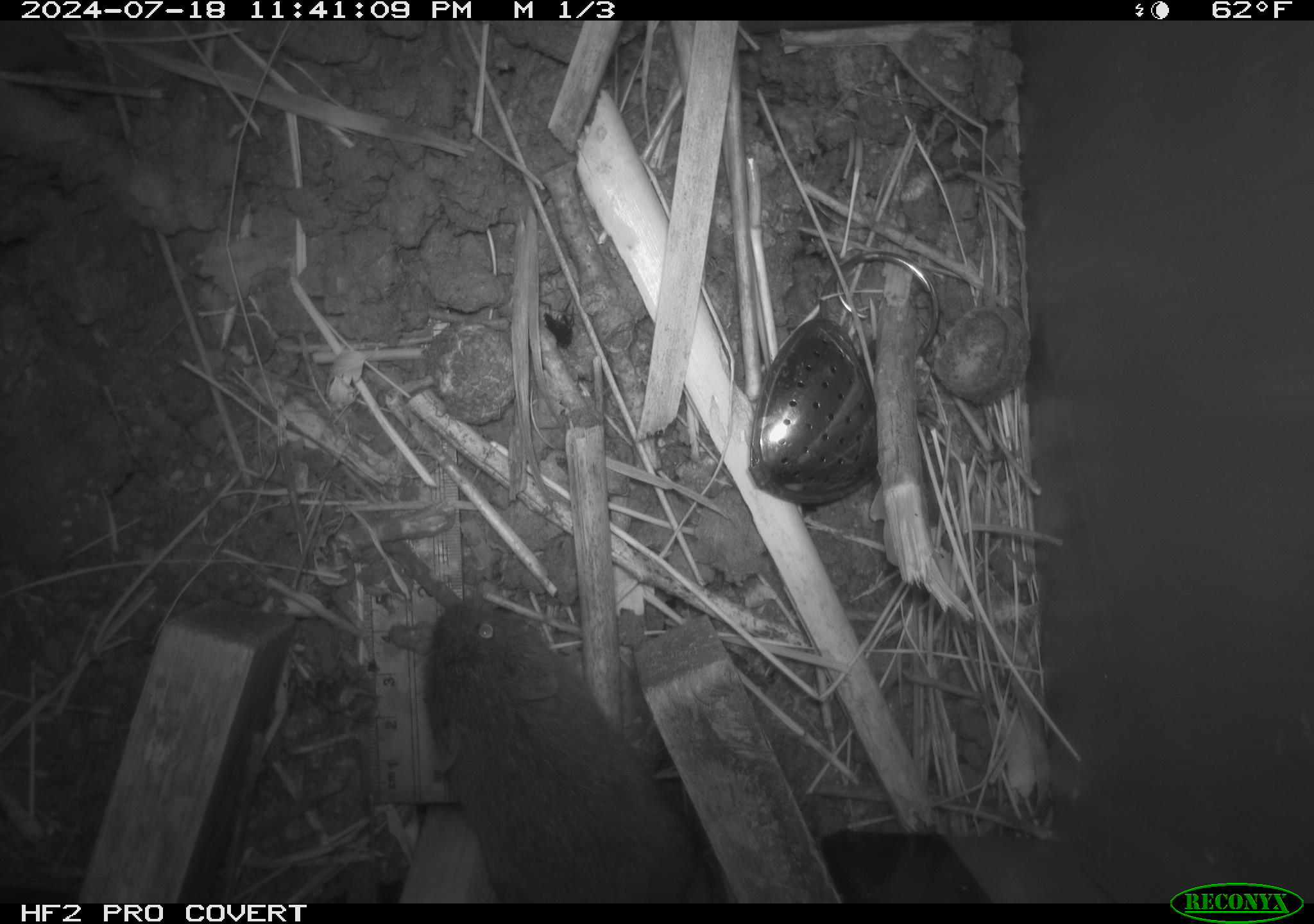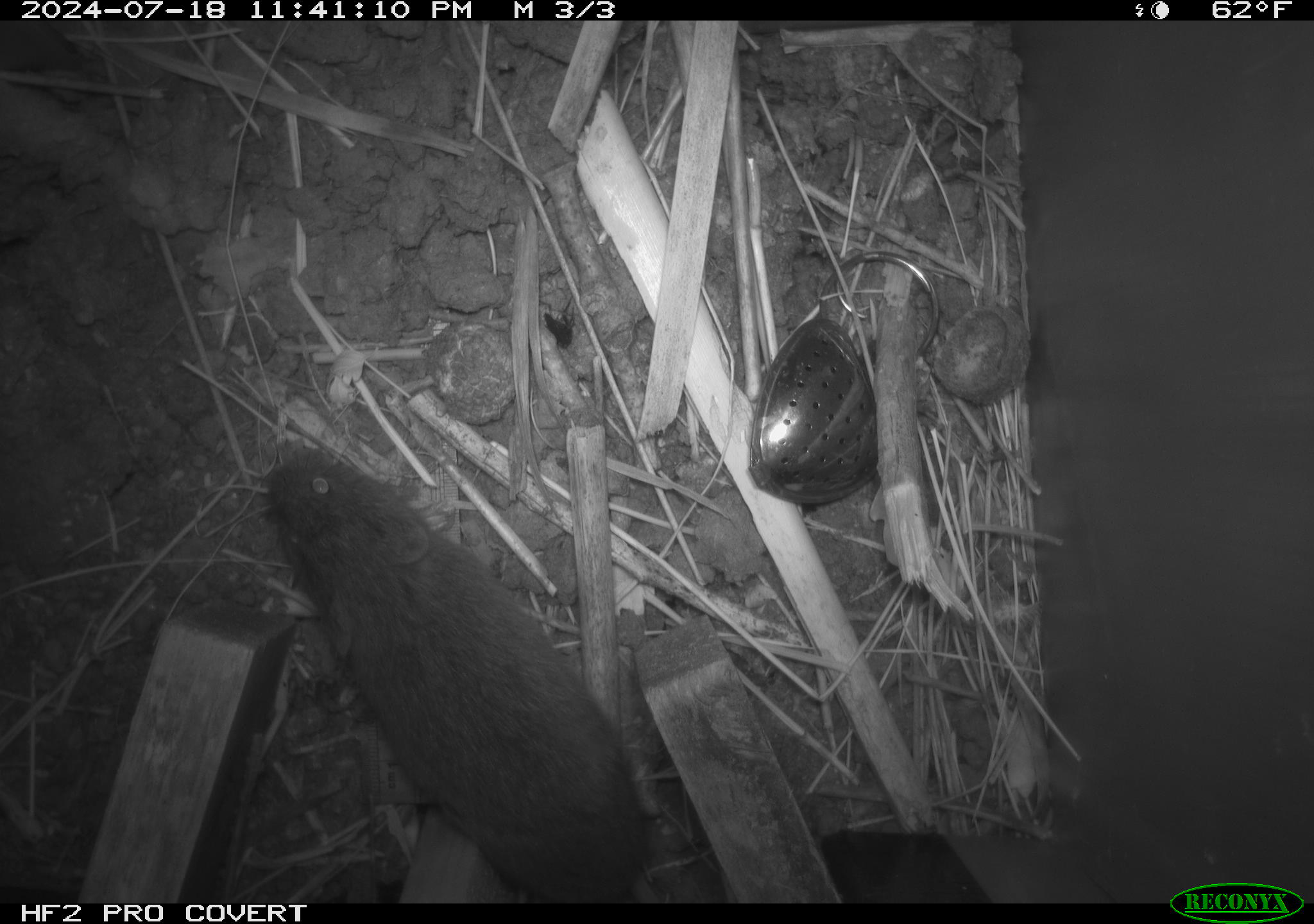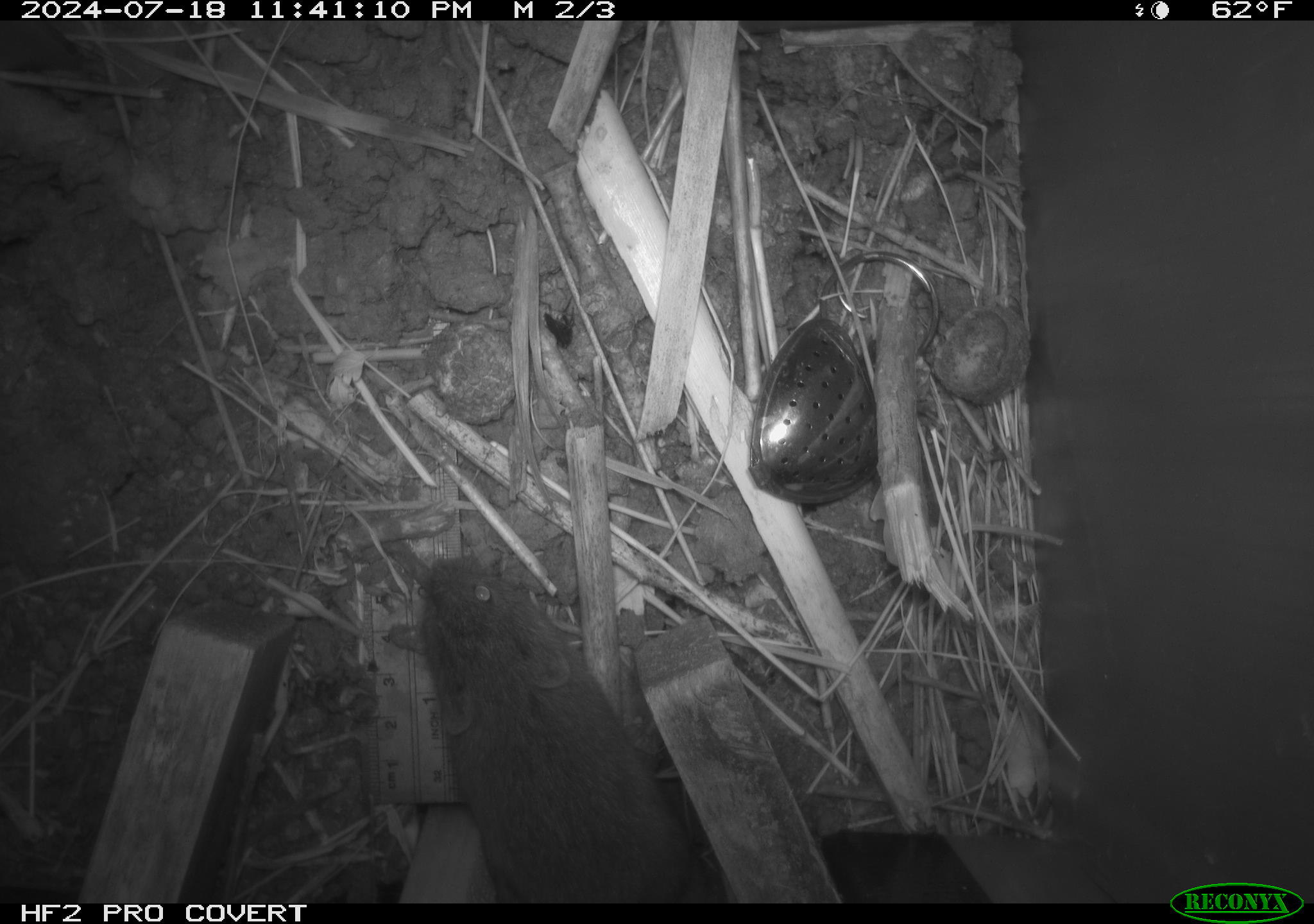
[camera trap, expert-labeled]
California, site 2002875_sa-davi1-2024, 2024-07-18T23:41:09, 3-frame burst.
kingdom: Animalia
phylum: Chordata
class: Mammalia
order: Rodentia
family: Cricetidae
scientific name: Arvicolinae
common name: voles, lemmings, and muskrats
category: arvicolinae subfamily